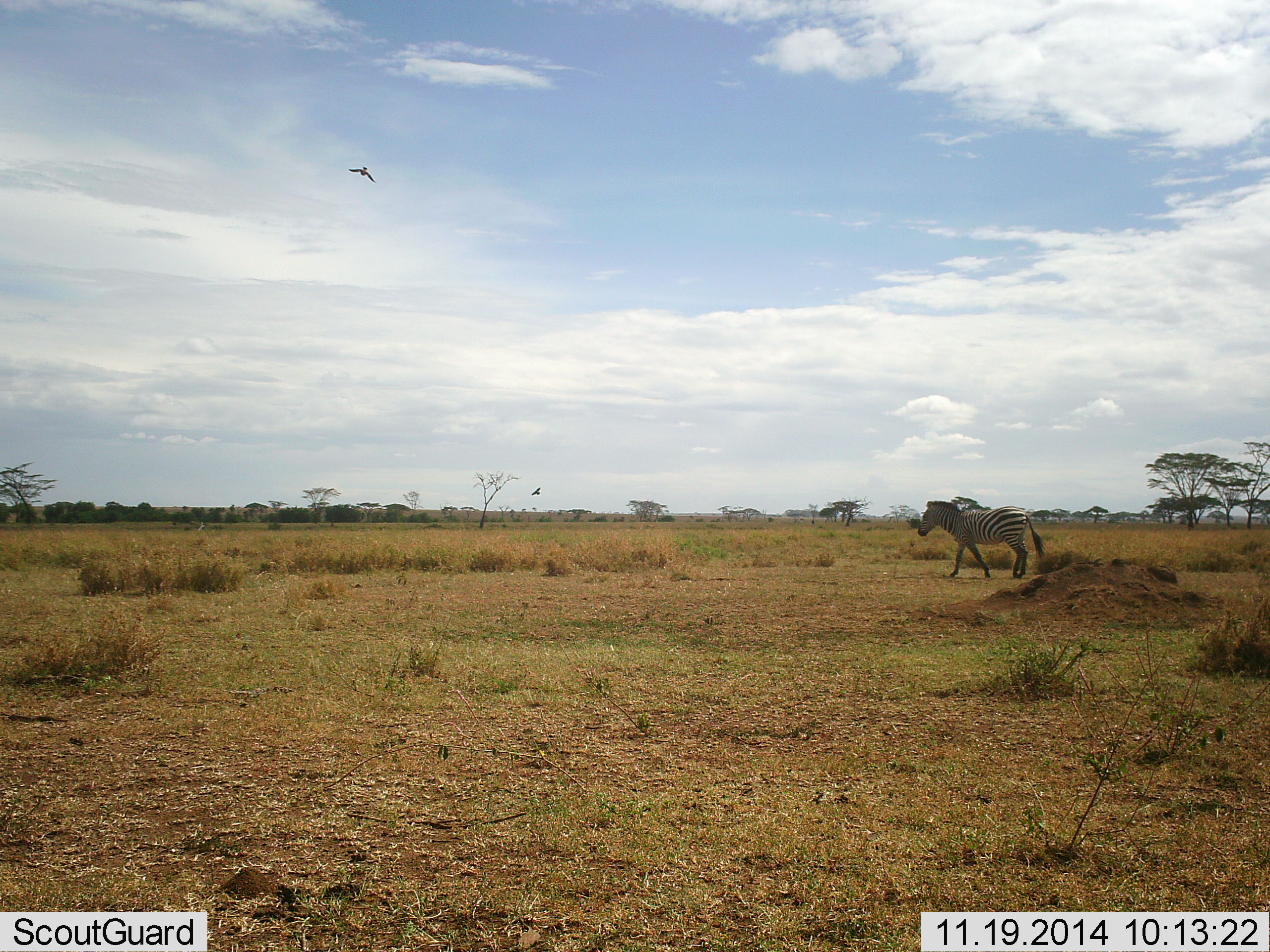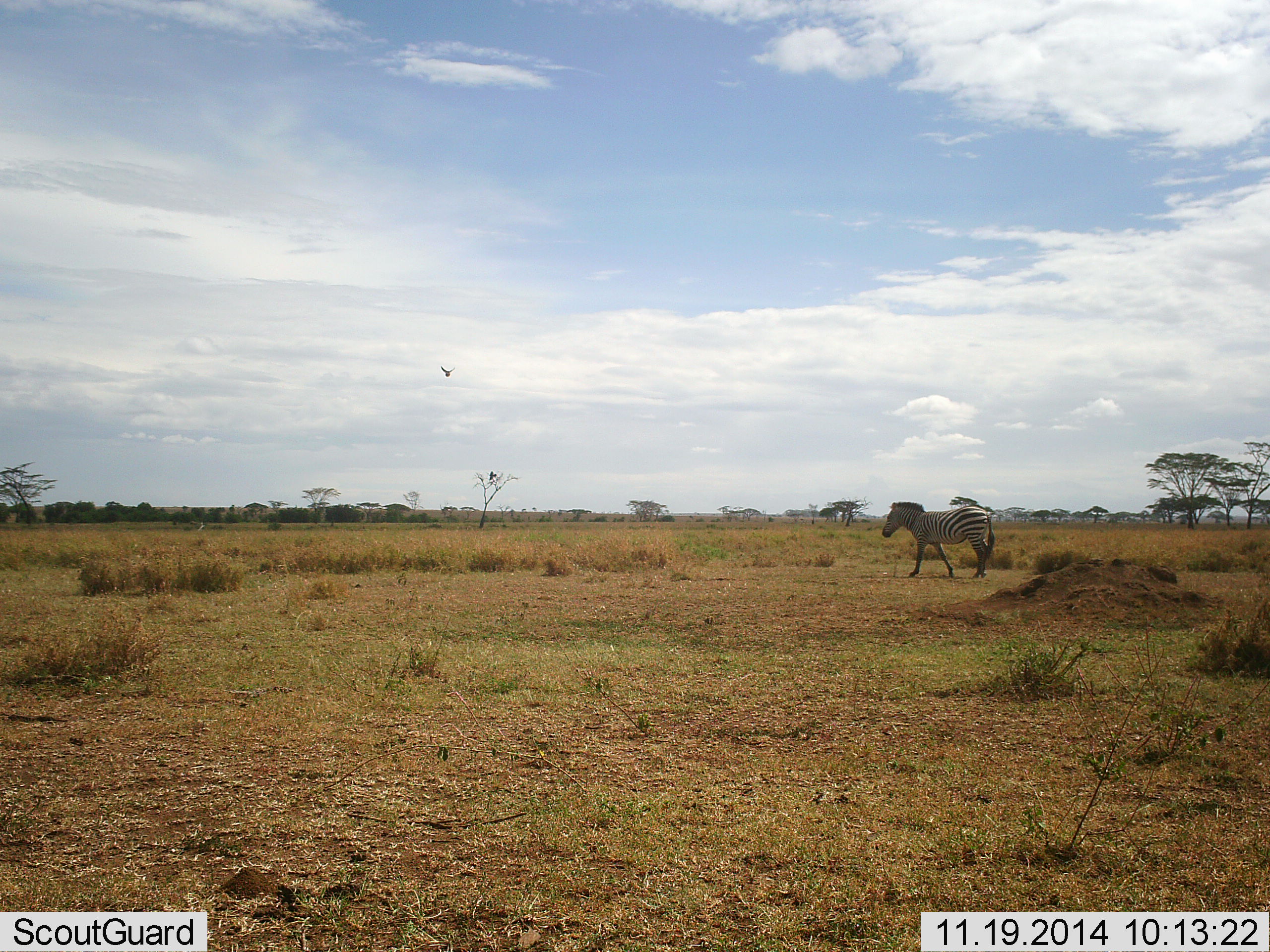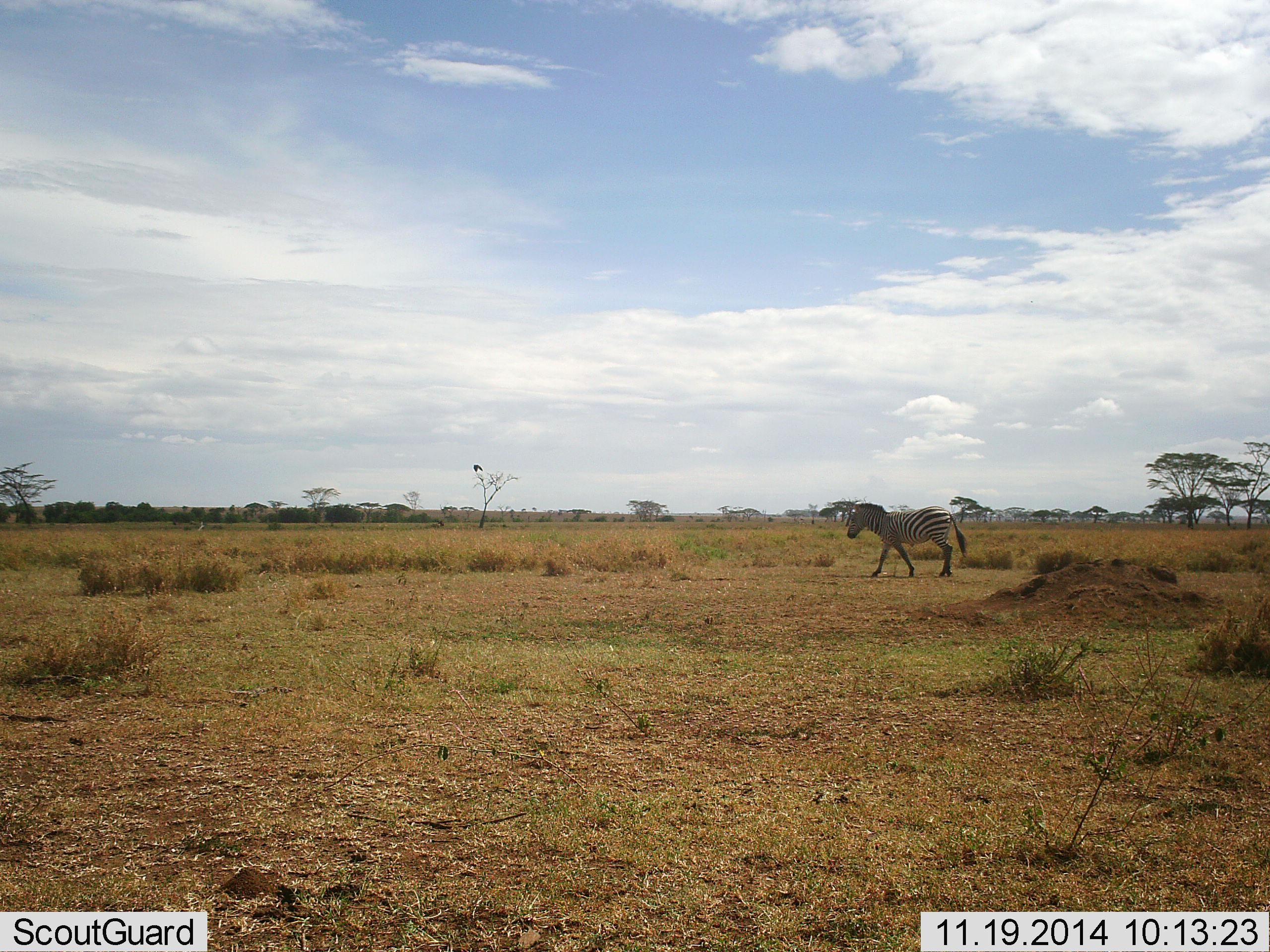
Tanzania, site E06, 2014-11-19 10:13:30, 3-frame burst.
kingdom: Animalia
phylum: Chordata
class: Mammalia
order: Perissodactyla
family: Equidae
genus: Equus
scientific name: Equus quagga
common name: plains zebra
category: zebra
Zebra (plains zebra) (Equus quagga), count 1. Behavior (volunteer vote fractions): standing 6%, resting 0%, moving 88%, interacting 0%. Young present (vote fraction): 0%. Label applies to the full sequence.